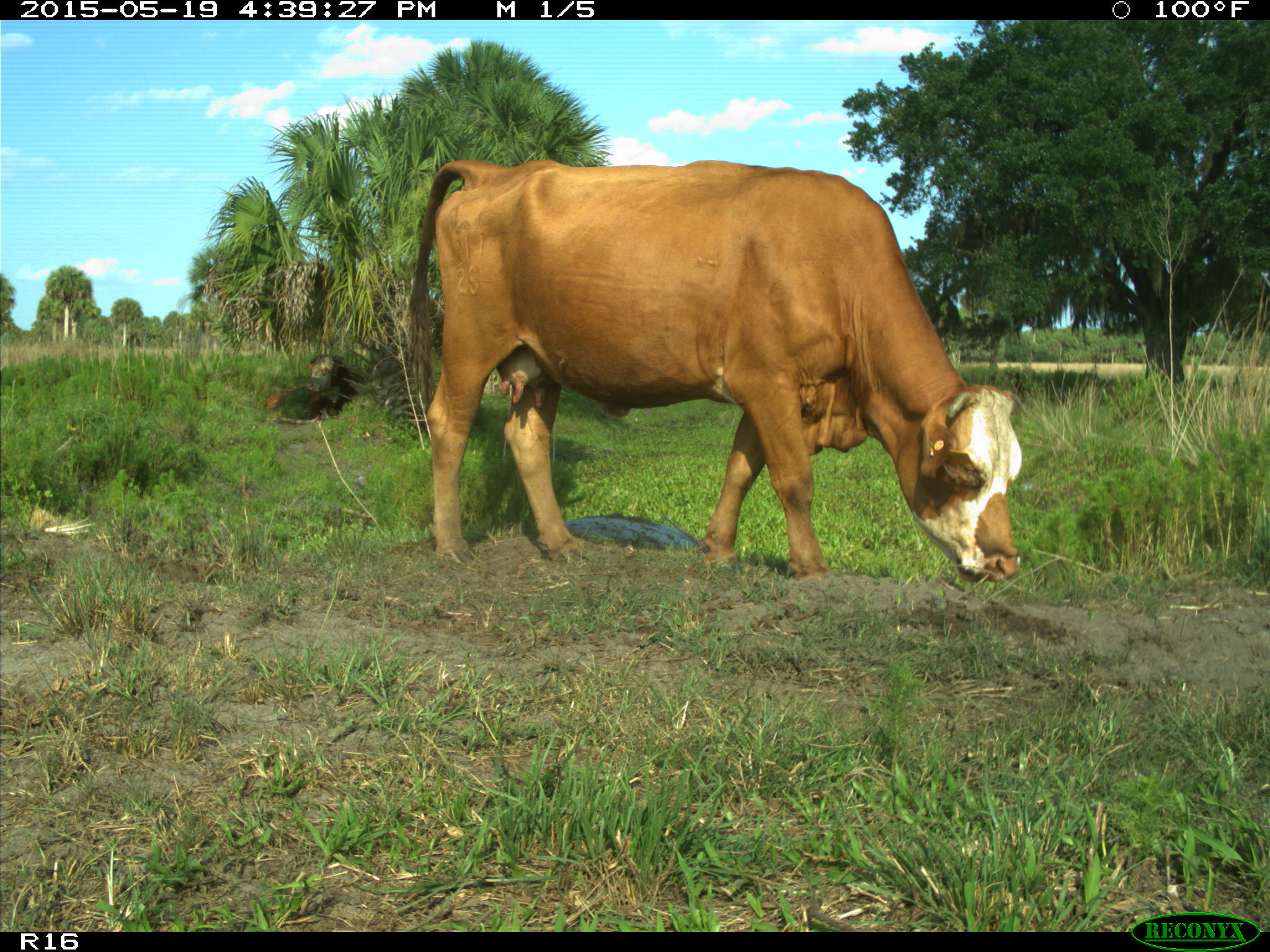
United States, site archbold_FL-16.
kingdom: Animalia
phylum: Chordata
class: Mammalia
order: Artiodactyla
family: Bovidae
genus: Bos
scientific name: Bos taurus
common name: domestic cow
Bos taurus (domestic cow).